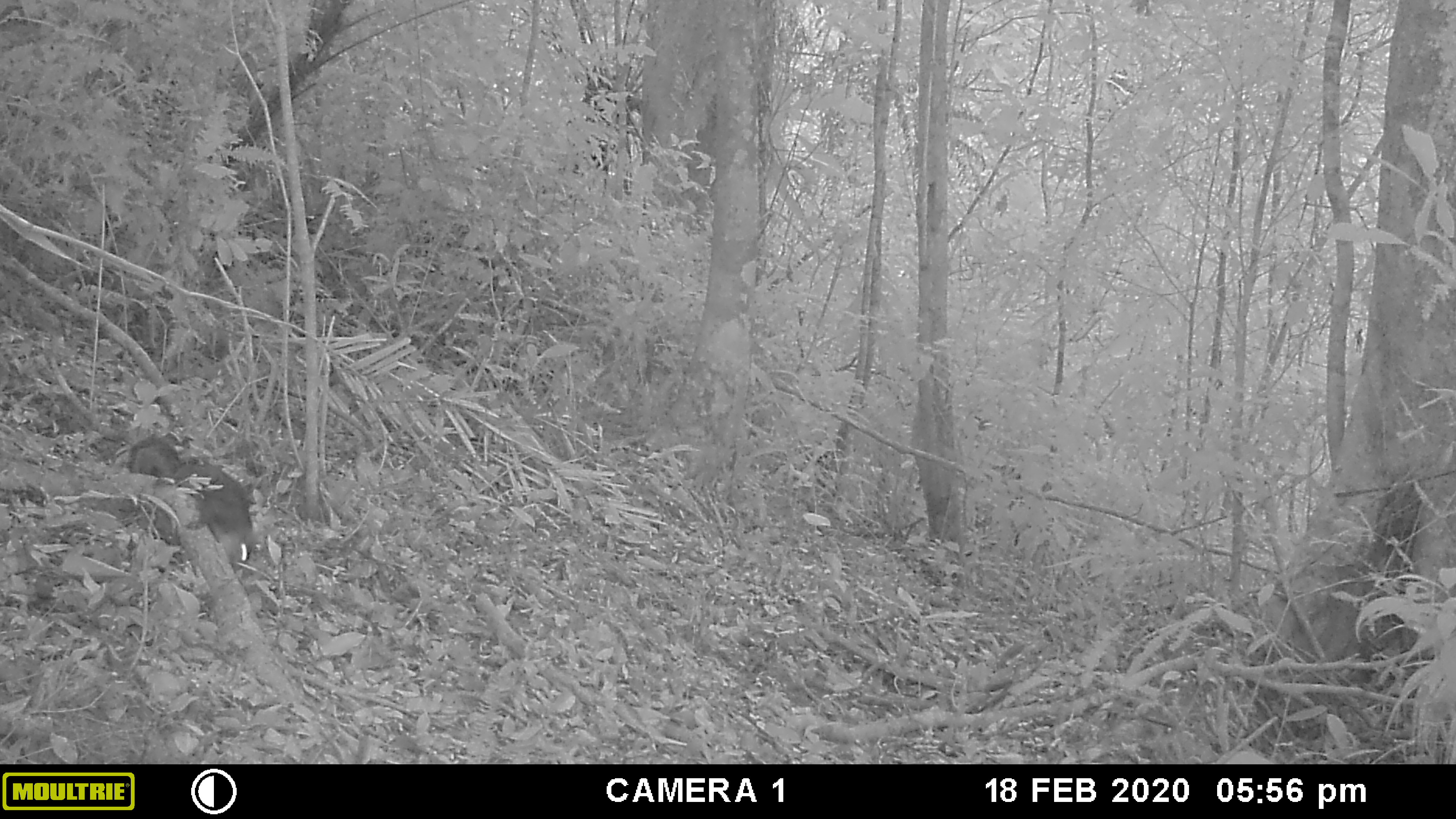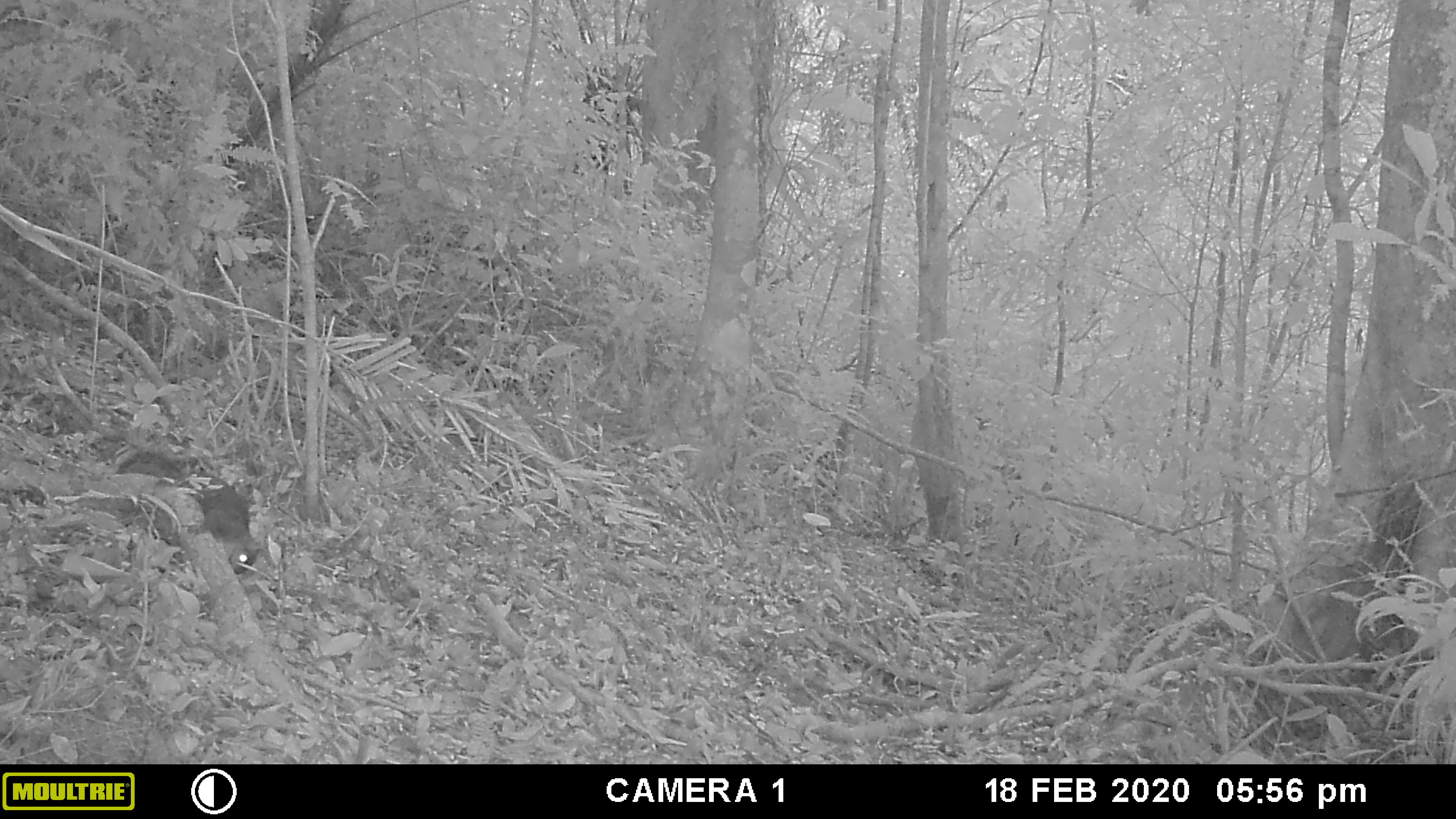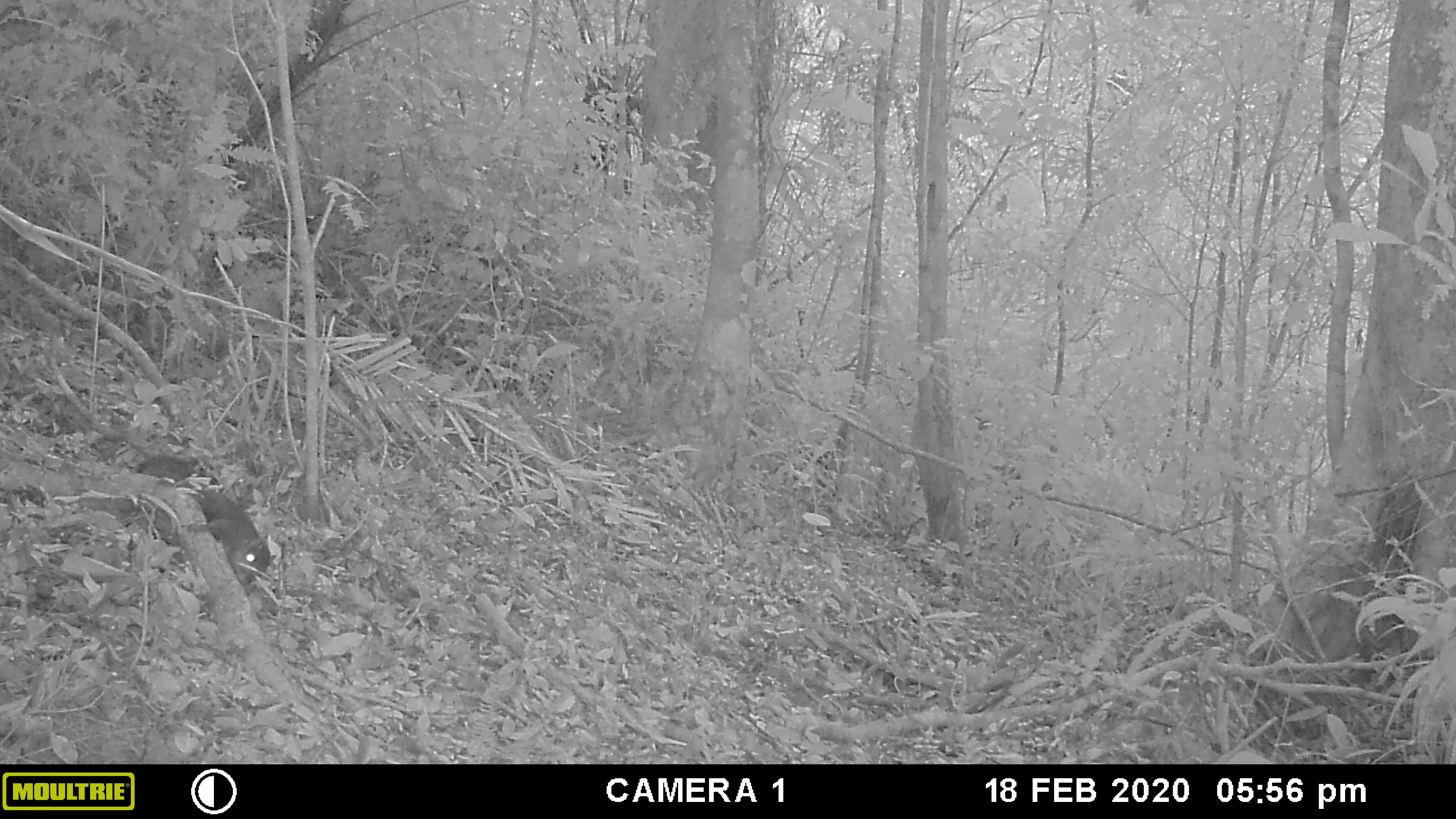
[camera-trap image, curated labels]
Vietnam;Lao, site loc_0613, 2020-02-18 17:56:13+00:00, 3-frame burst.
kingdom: Animalia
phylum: Chordata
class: Mammalia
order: Rodentia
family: Sciuridae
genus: Dremomys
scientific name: Dremomys rufigenis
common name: red-cheeked squirrel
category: red cheeked squirrel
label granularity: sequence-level